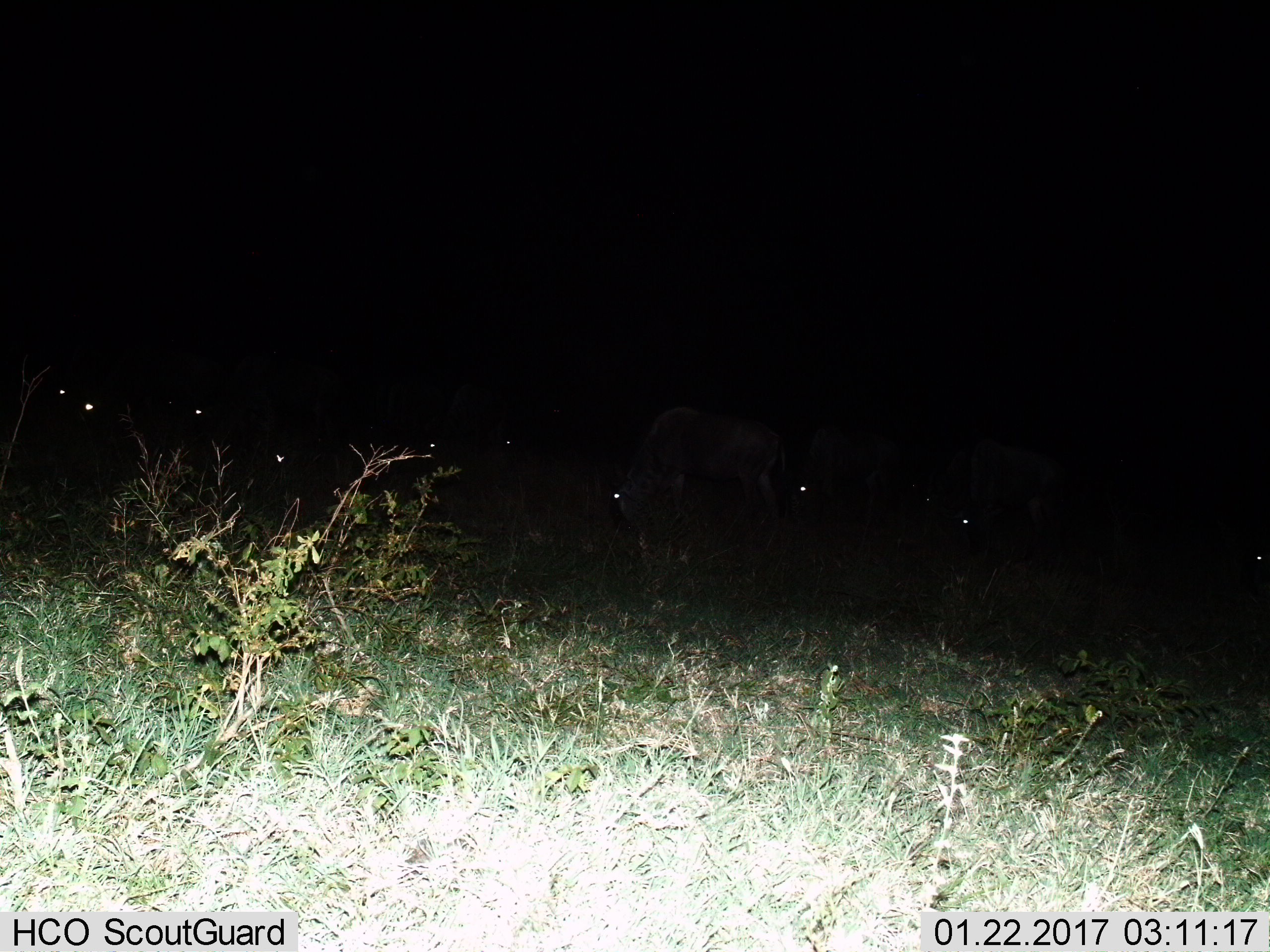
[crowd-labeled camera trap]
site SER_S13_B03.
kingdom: Animalia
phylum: Chordata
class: Mammalia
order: Artiodactyla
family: Bovidae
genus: Connochaetes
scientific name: Connochaetes taurinus taurinus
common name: blue wildebeest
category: wildebeestblue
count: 10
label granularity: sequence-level